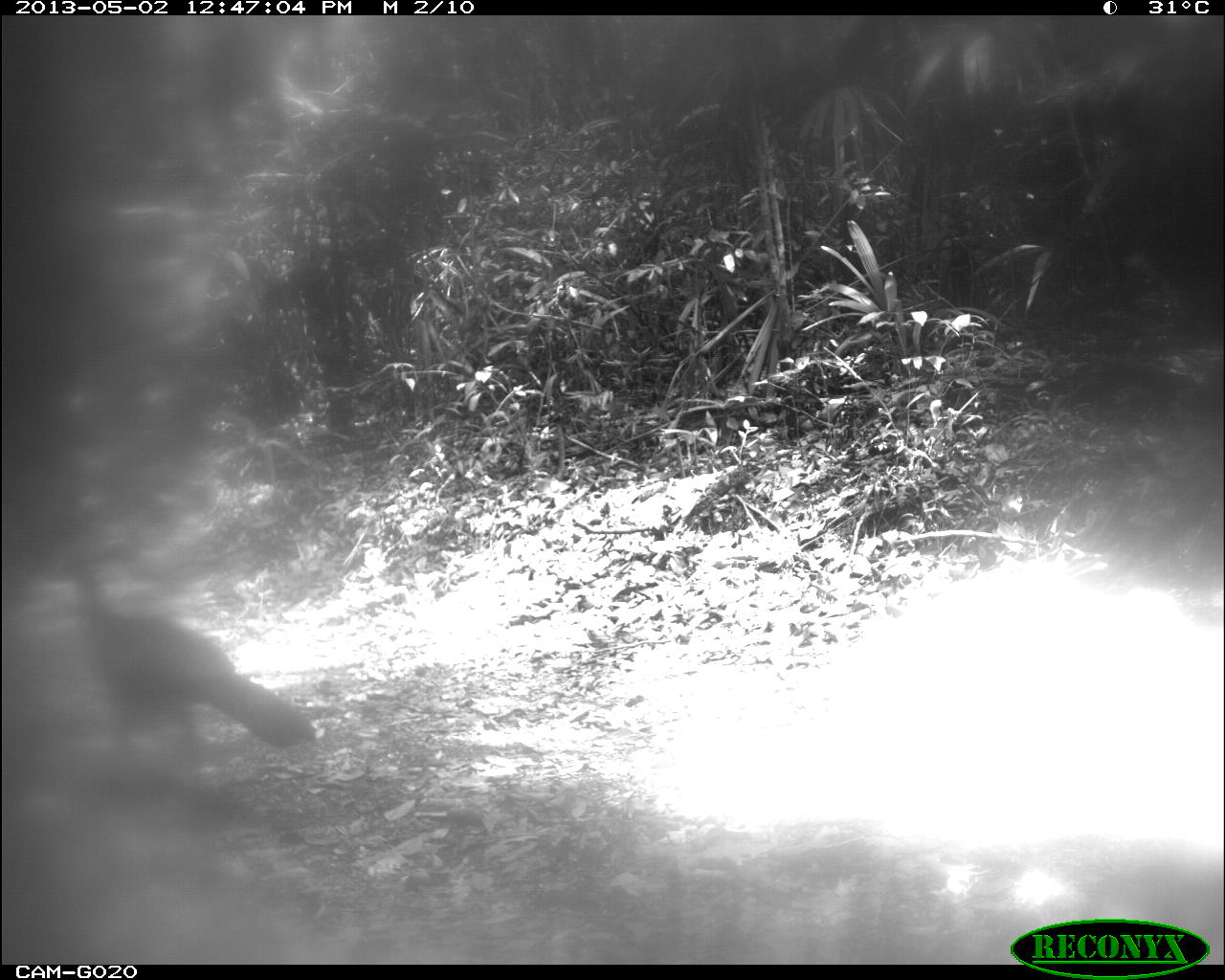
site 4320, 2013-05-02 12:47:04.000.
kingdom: Animalia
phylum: Chordata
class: Aves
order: Galliformes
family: Cracidae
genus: Crax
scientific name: Crax rubra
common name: great curassow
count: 1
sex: female